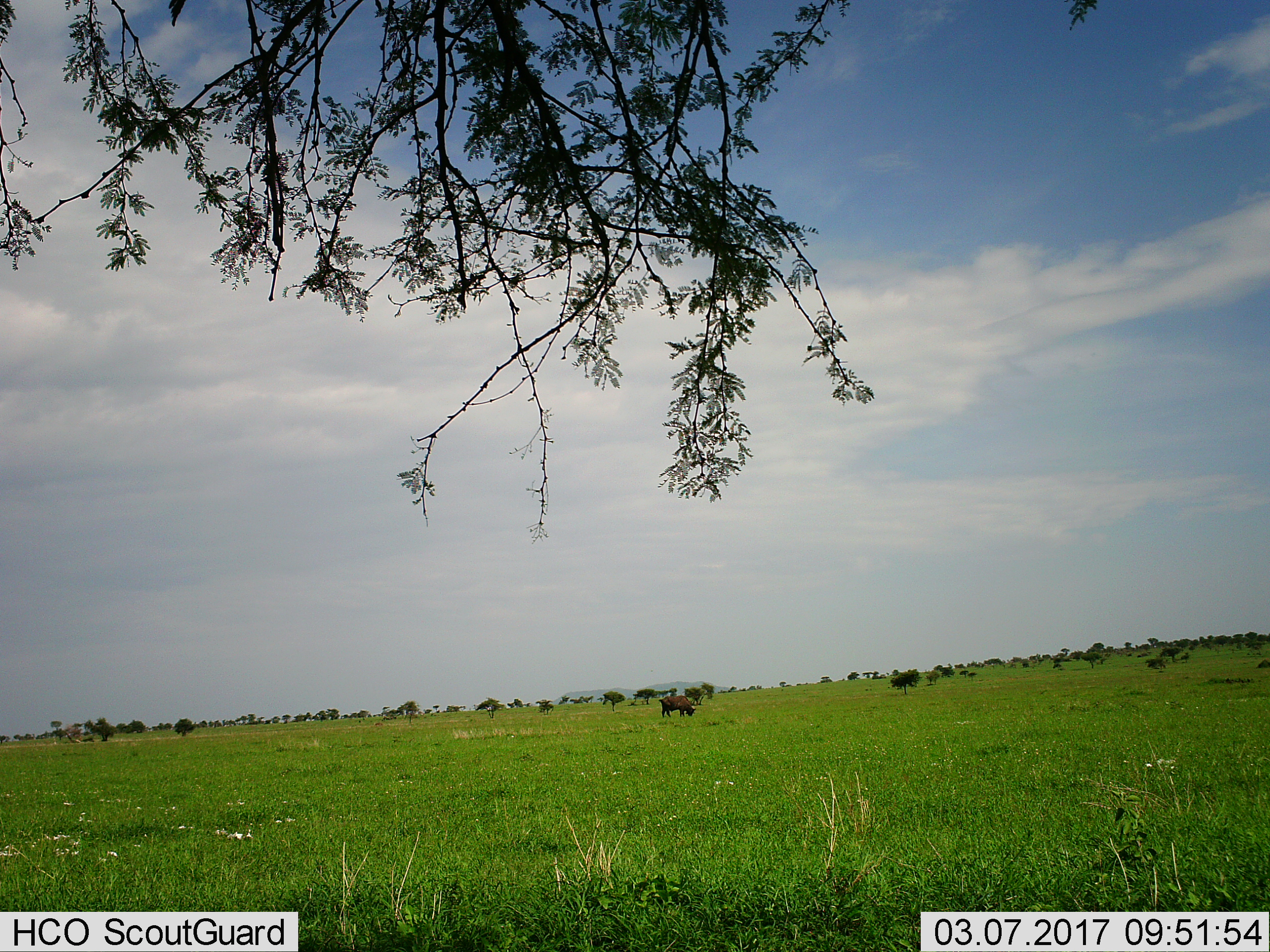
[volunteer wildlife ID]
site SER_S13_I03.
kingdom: Animalia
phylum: Chordata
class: Mammalia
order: Artiodactyla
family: Bovidae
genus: Syncerus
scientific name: Syncerus caffer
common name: african buffalo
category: buffalo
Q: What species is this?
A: Buffalo (african buffalo) (Syncerus caffer).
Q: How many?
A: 1.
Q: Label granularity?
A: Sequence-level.